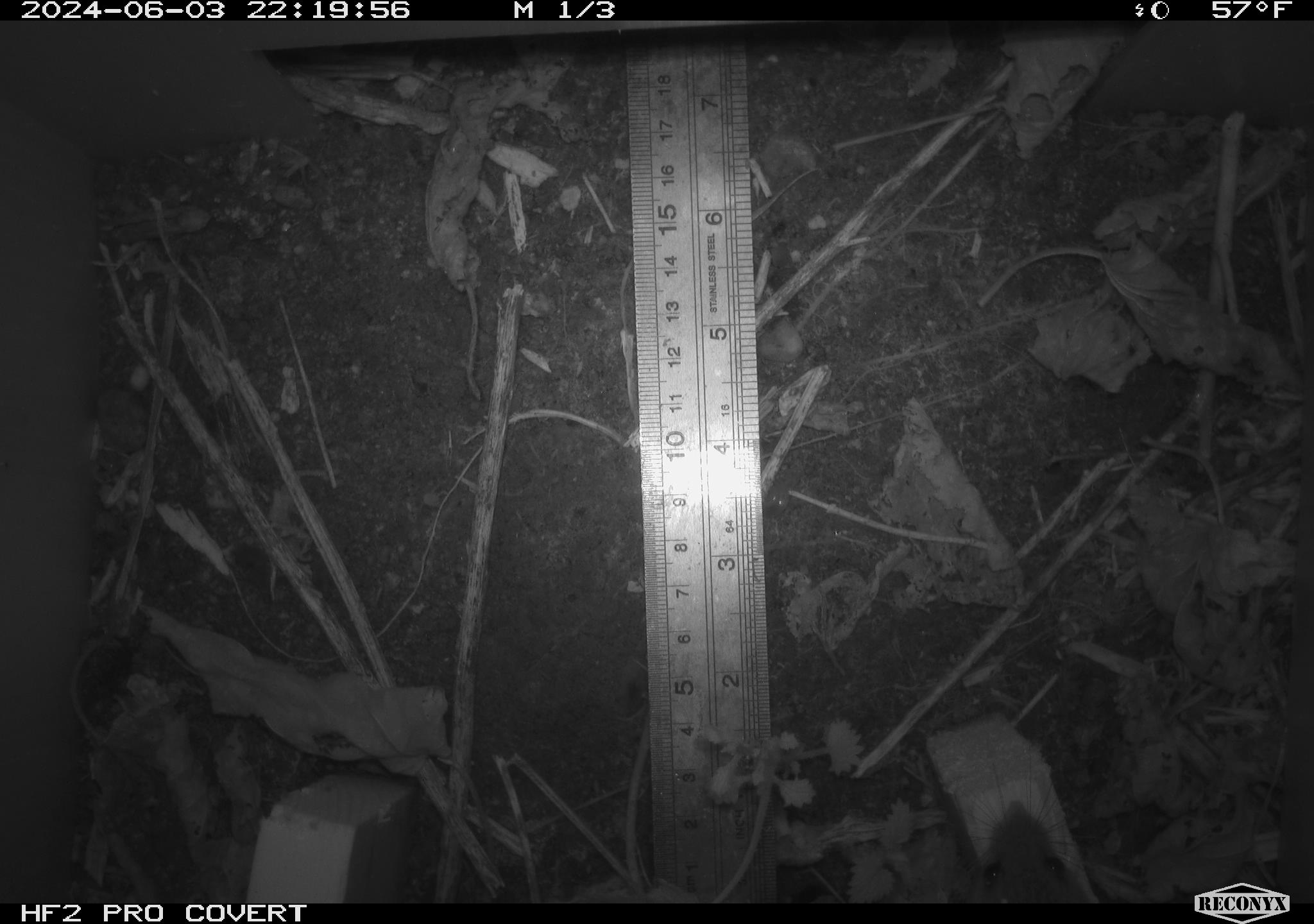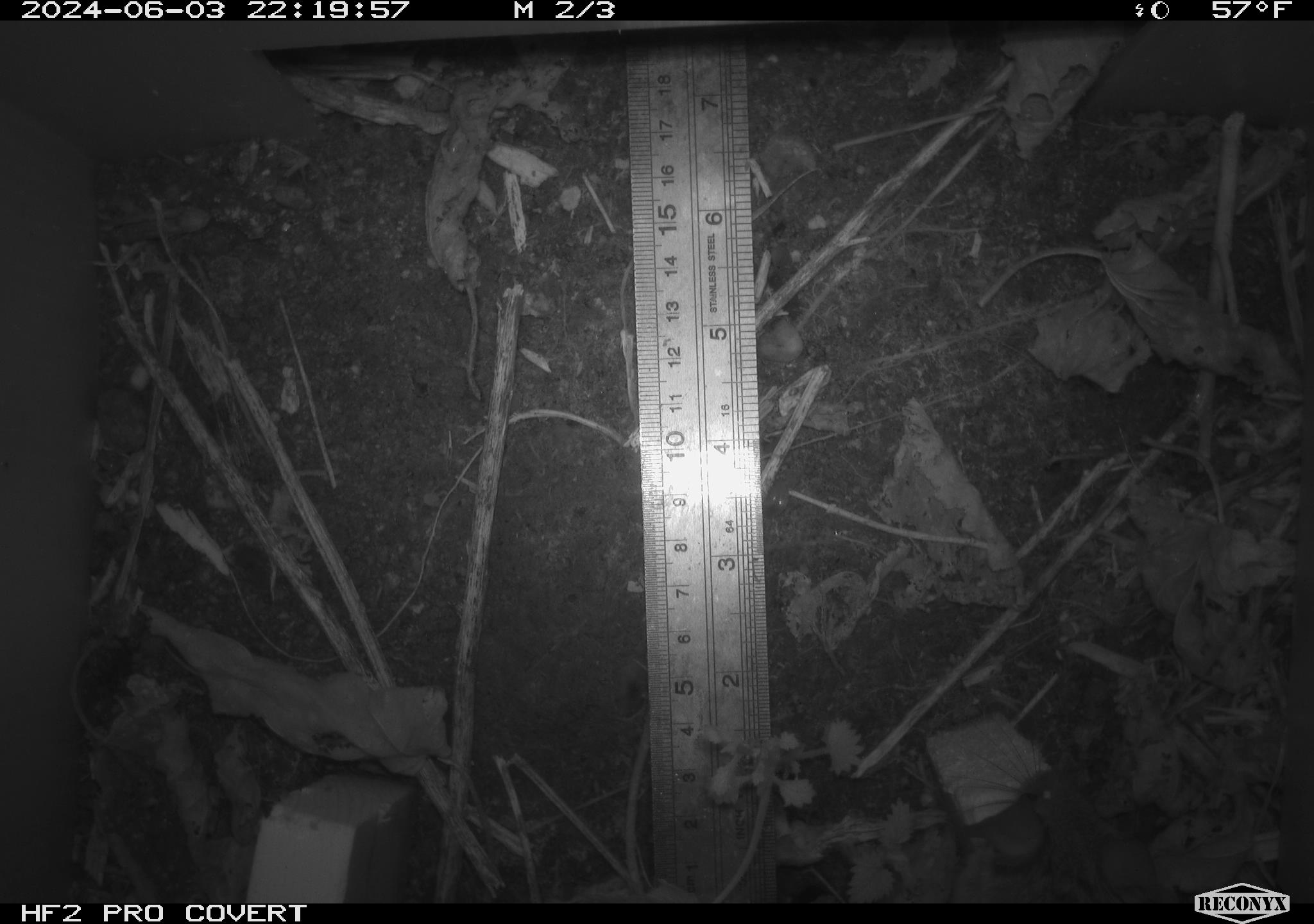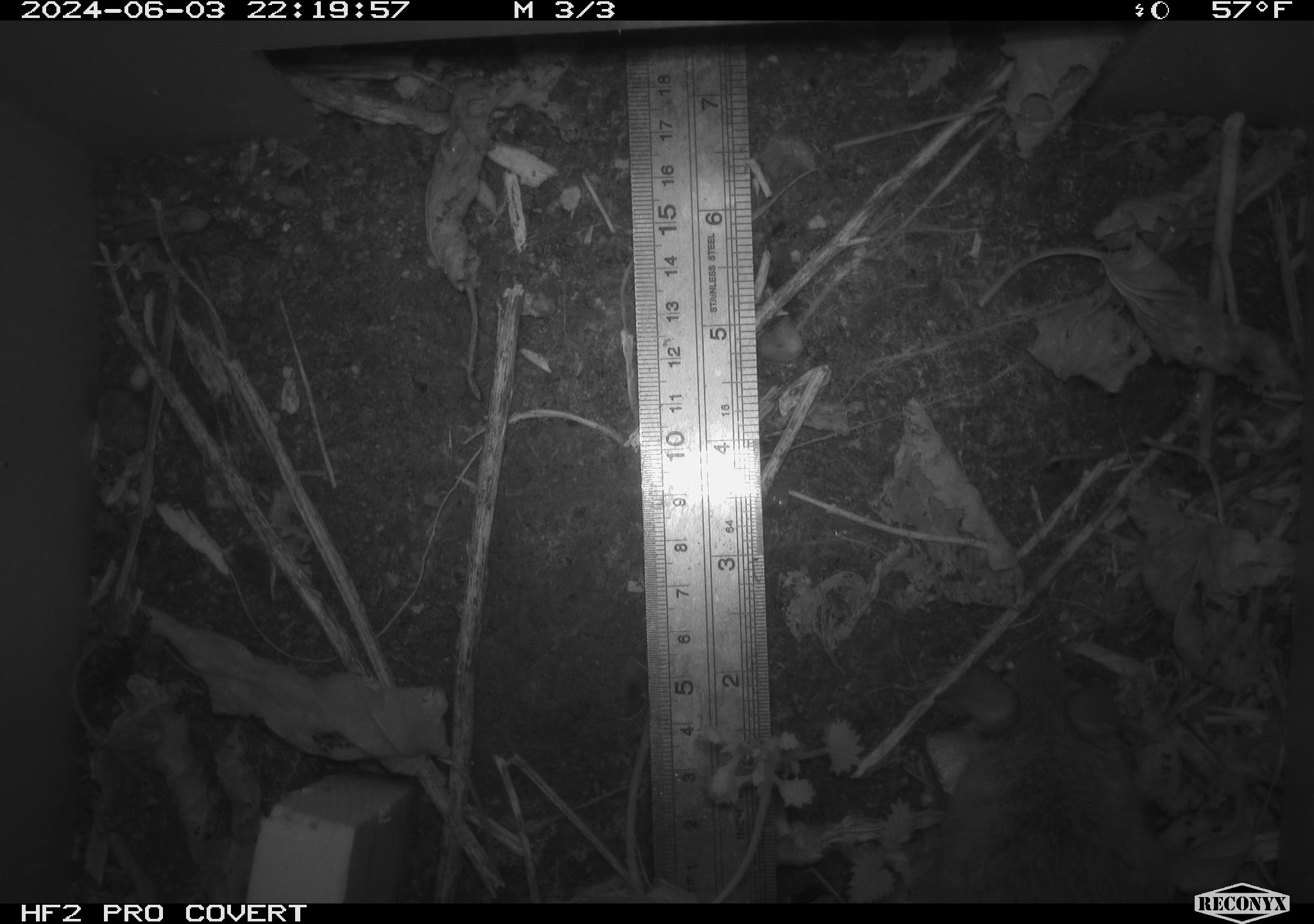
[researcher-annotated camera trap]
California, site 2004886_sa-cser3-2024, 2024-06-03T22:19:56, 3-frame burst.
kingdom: Animalia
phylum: Chordata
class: Mammalia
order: Rodentia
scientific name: Rodentia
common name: rodent